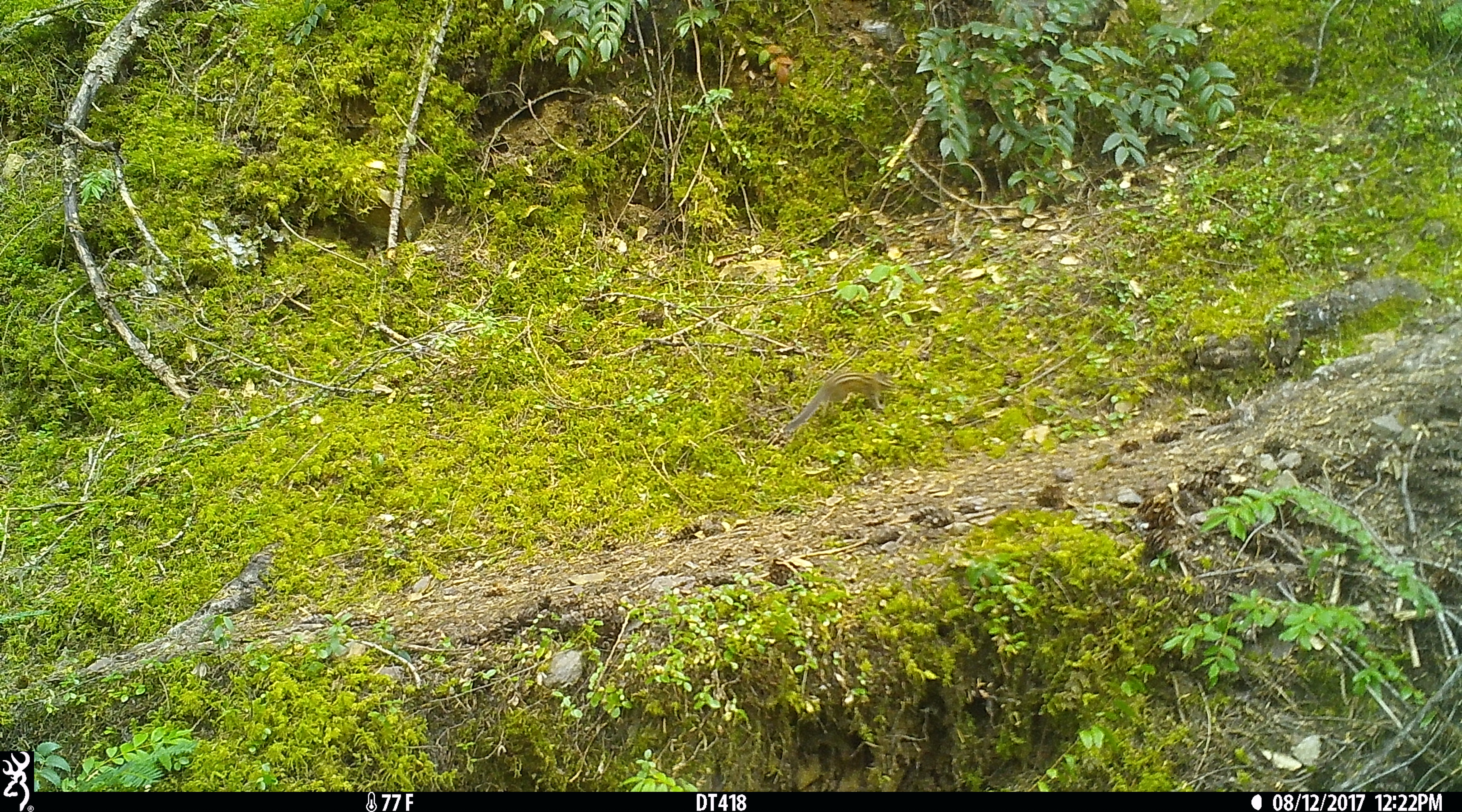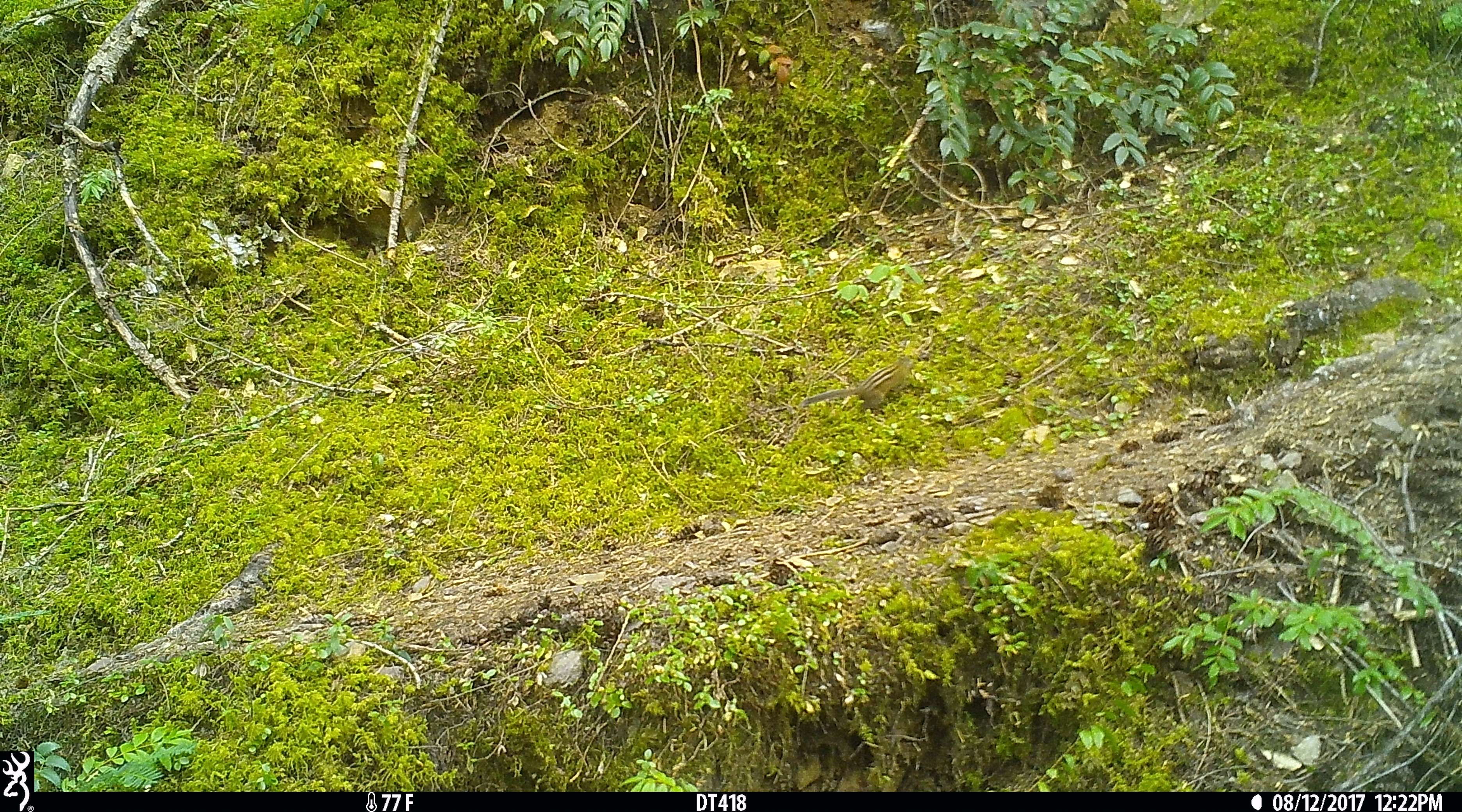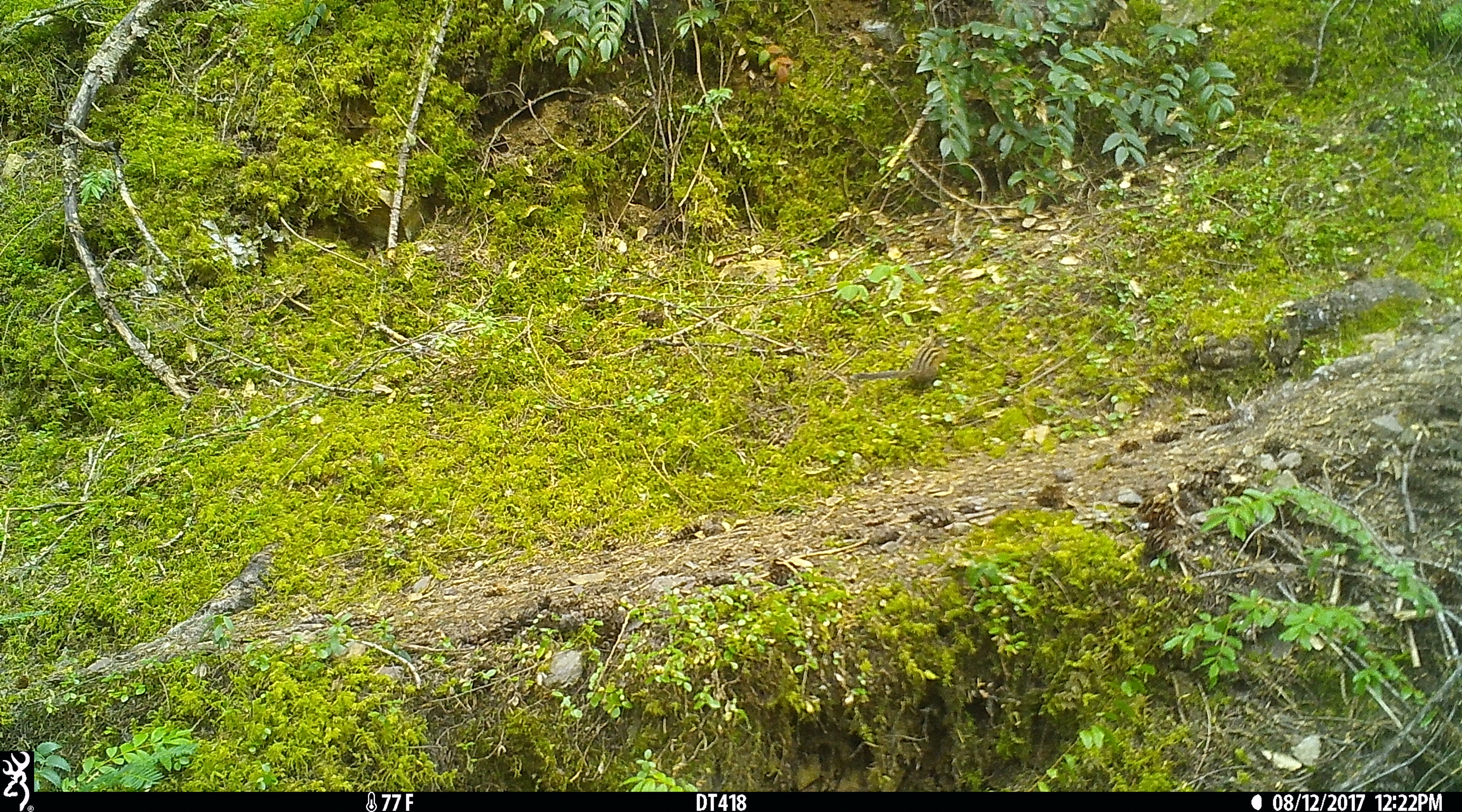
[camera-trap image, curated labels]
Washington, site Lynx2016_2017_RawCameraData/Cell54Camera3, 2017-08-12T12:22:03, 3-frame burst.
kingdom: Animalia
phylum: Chordata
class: Mammalia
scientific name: Mammalia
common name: small mammal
Small mammal (Mammalia). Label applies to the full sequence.